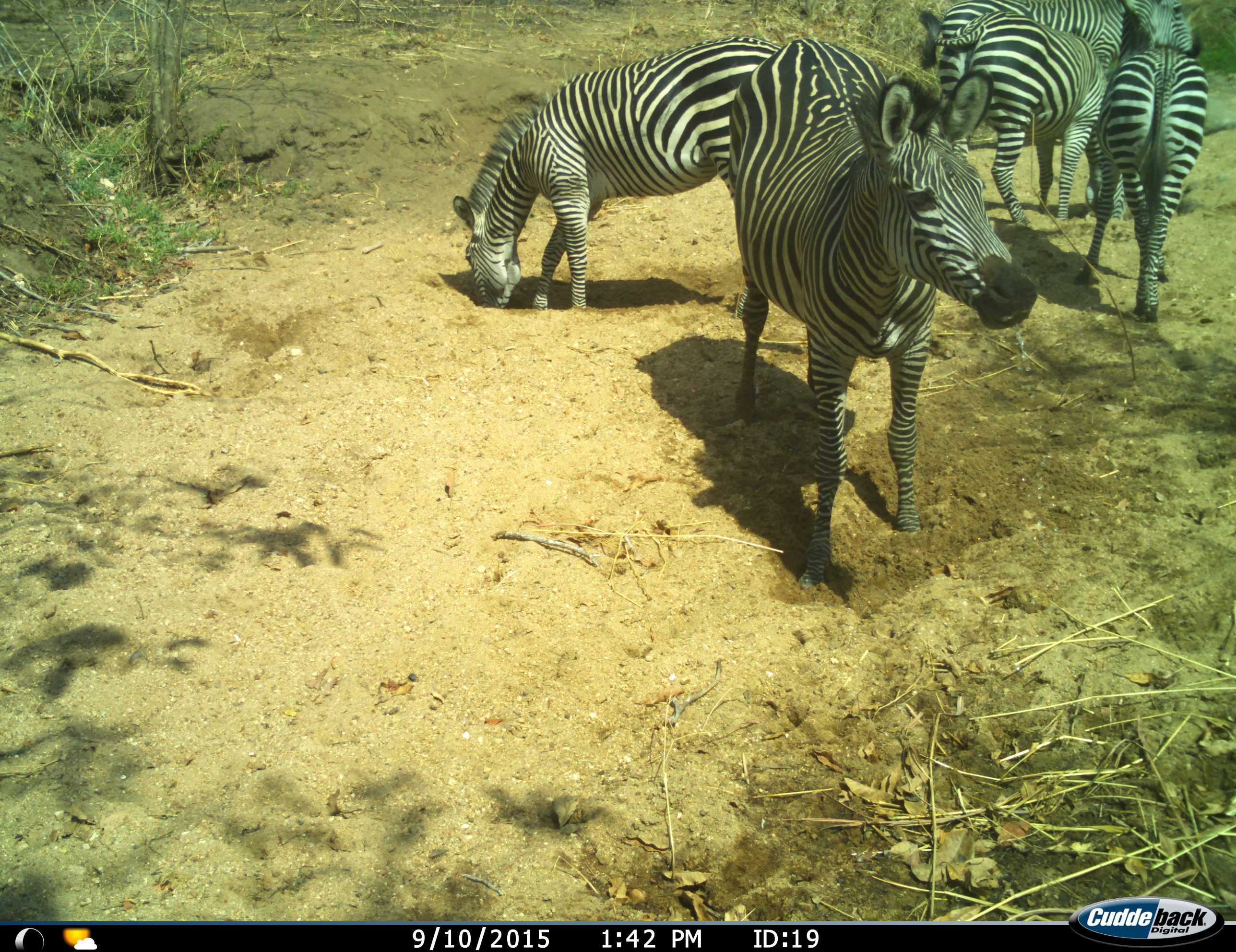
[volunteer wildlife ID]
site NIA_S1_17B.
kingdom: Animalia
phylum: Chordata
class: Mammalia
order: Perissodactyla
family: Equidae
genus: Equus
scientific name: Equus quagga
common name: plains zebra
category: zebraplains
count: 5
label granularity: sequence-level